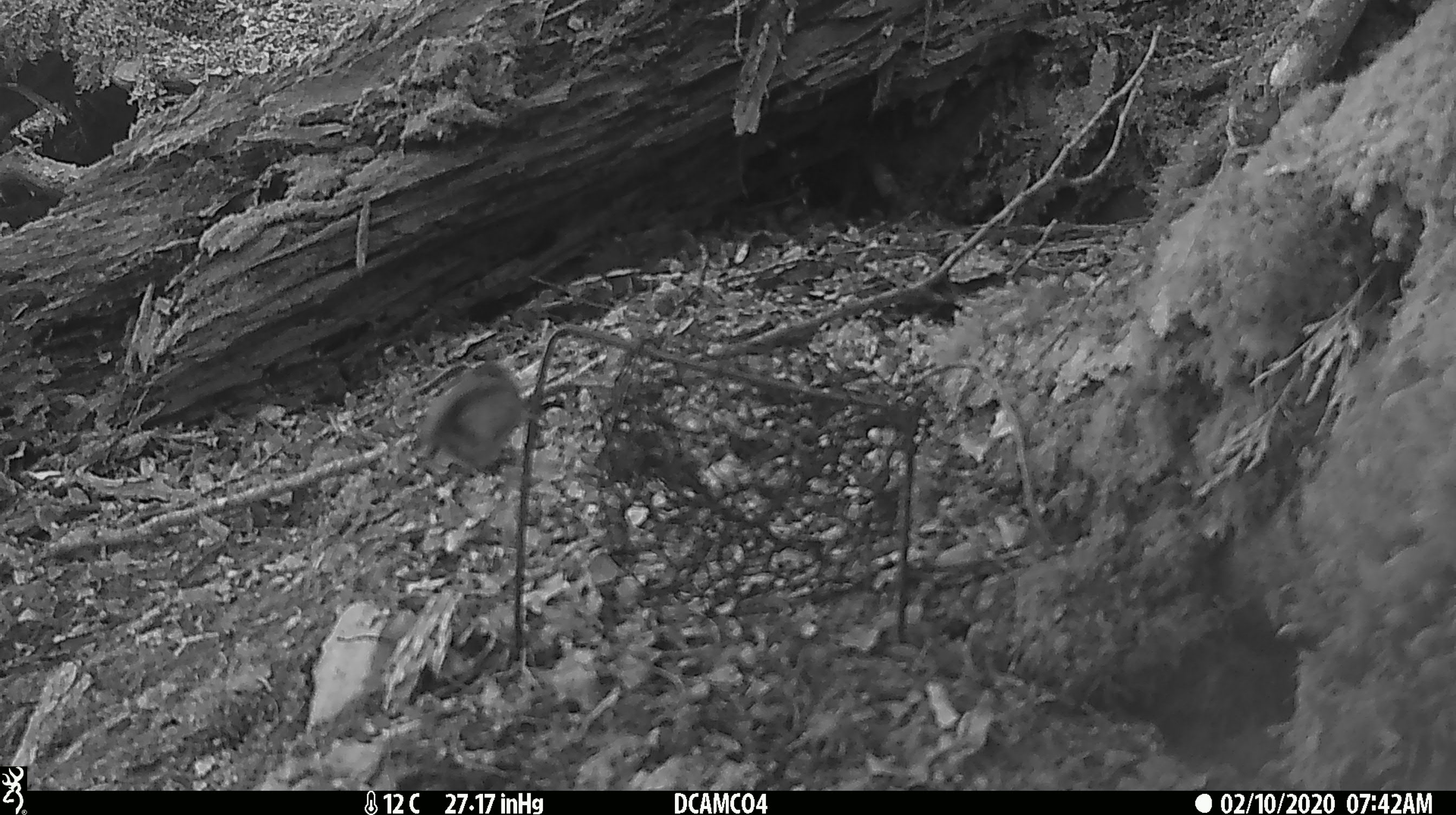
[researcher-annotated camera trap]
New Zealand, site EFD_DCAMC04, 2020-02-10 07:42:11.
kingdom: Animalia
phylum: Chordata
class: Aves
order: Passeriformes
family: Petroicidae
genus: Petroica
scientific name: Petroica macrocephala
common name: tomtit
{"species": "tomtit (Petroica macrocephala)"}